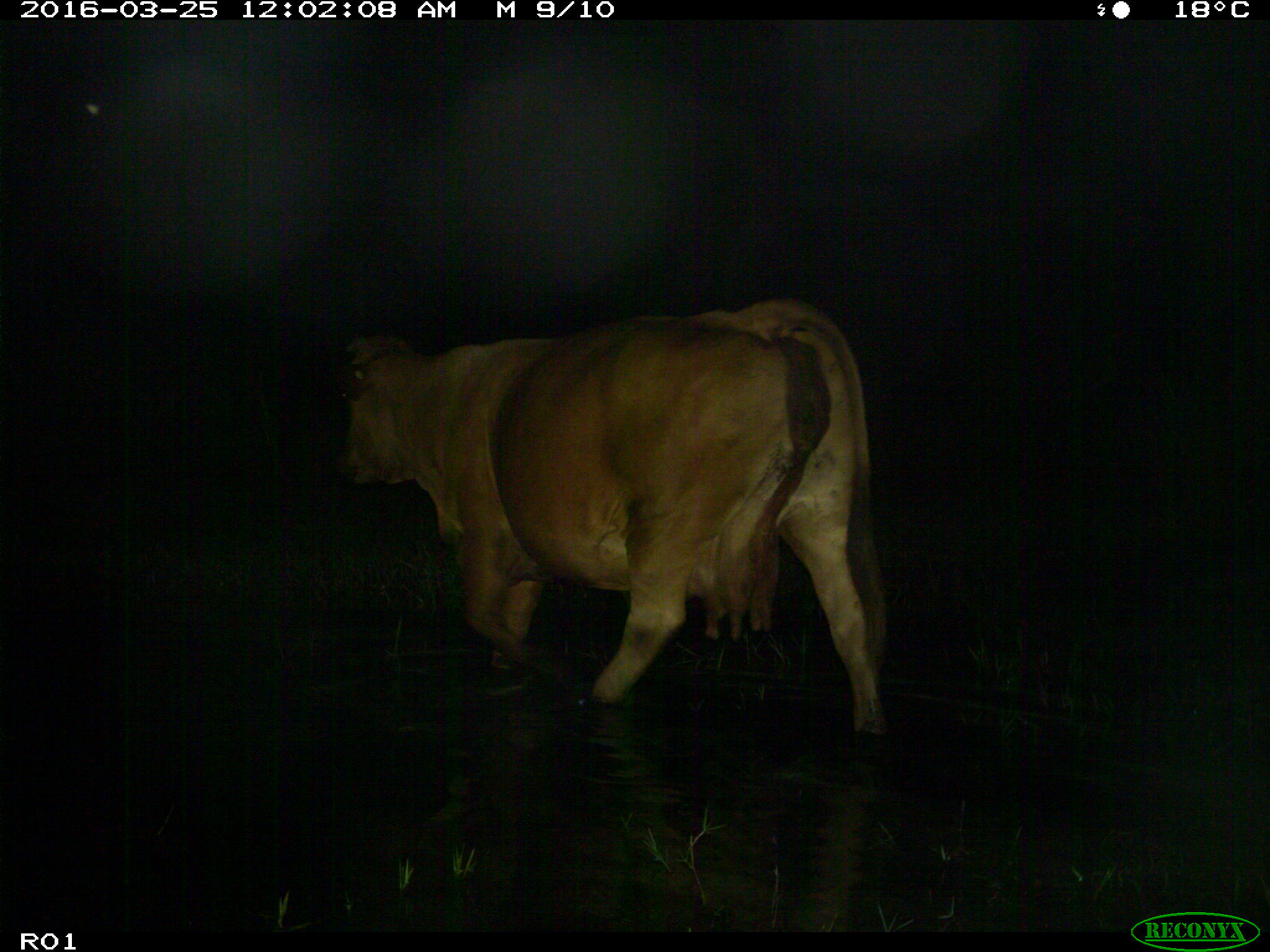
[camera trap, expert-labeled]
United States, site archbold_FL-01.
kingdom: Animalia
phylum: Chordata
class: Mammalia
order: Artiodactyla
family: Bovidae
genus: Bos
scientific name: Bos taurus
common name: domestic cow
Bos taurus (domestic cow).